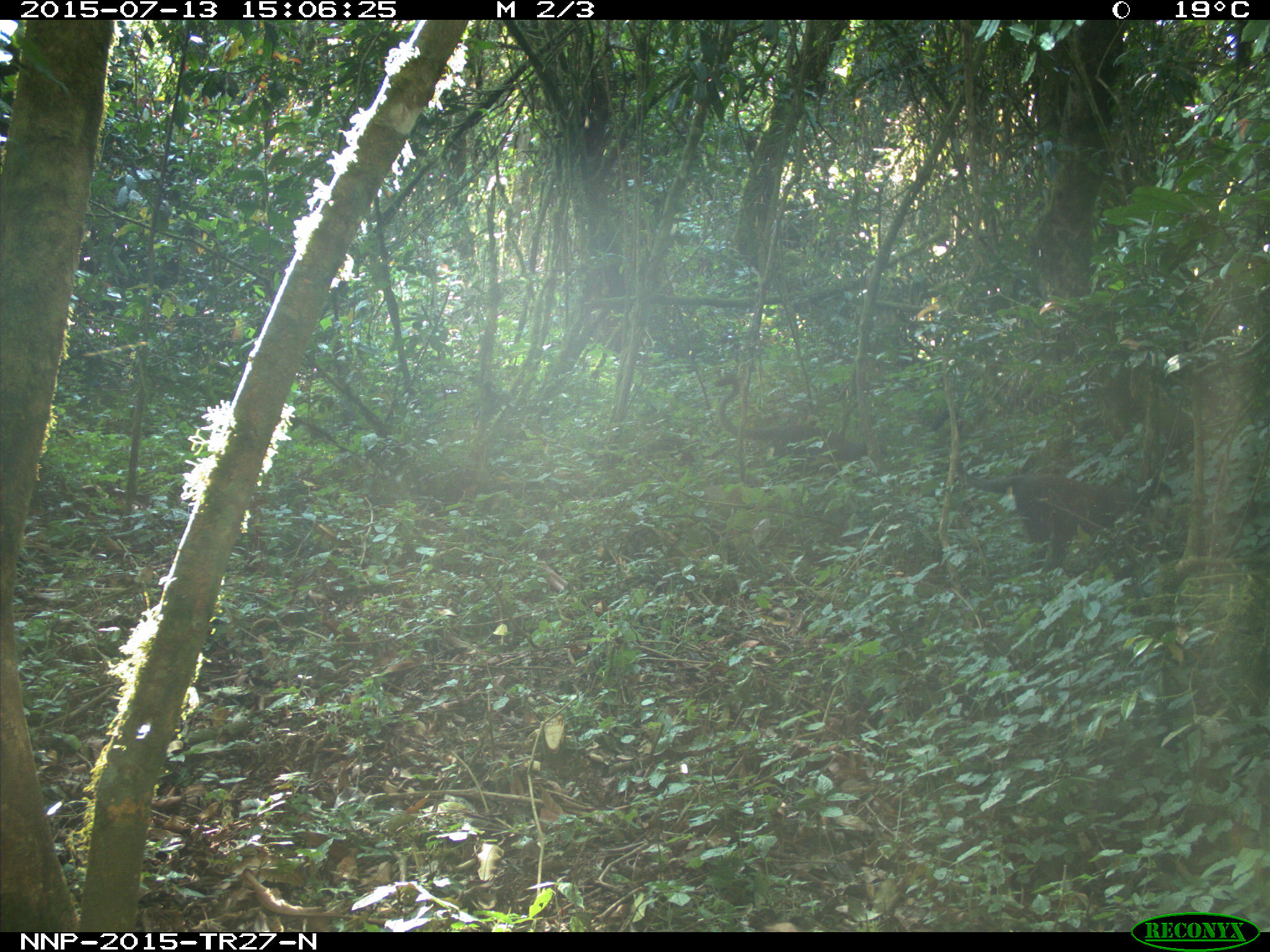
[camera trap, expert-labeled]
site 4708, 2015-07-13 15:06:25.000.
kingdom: Animalia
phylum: Chordata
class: Mammalia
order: Primates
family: Cercopithecidae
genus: Cercopithecus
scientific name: Cercopithecus mitis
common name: blue monkey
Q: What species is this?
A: Cercopithecus mitis (blue monkey).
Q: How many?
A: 1.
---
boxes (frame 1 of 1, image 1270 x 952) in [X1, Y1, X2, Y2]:
cercopithecus mitis: [950, 451, 1177, 566]; [714, 374, 868, 466]